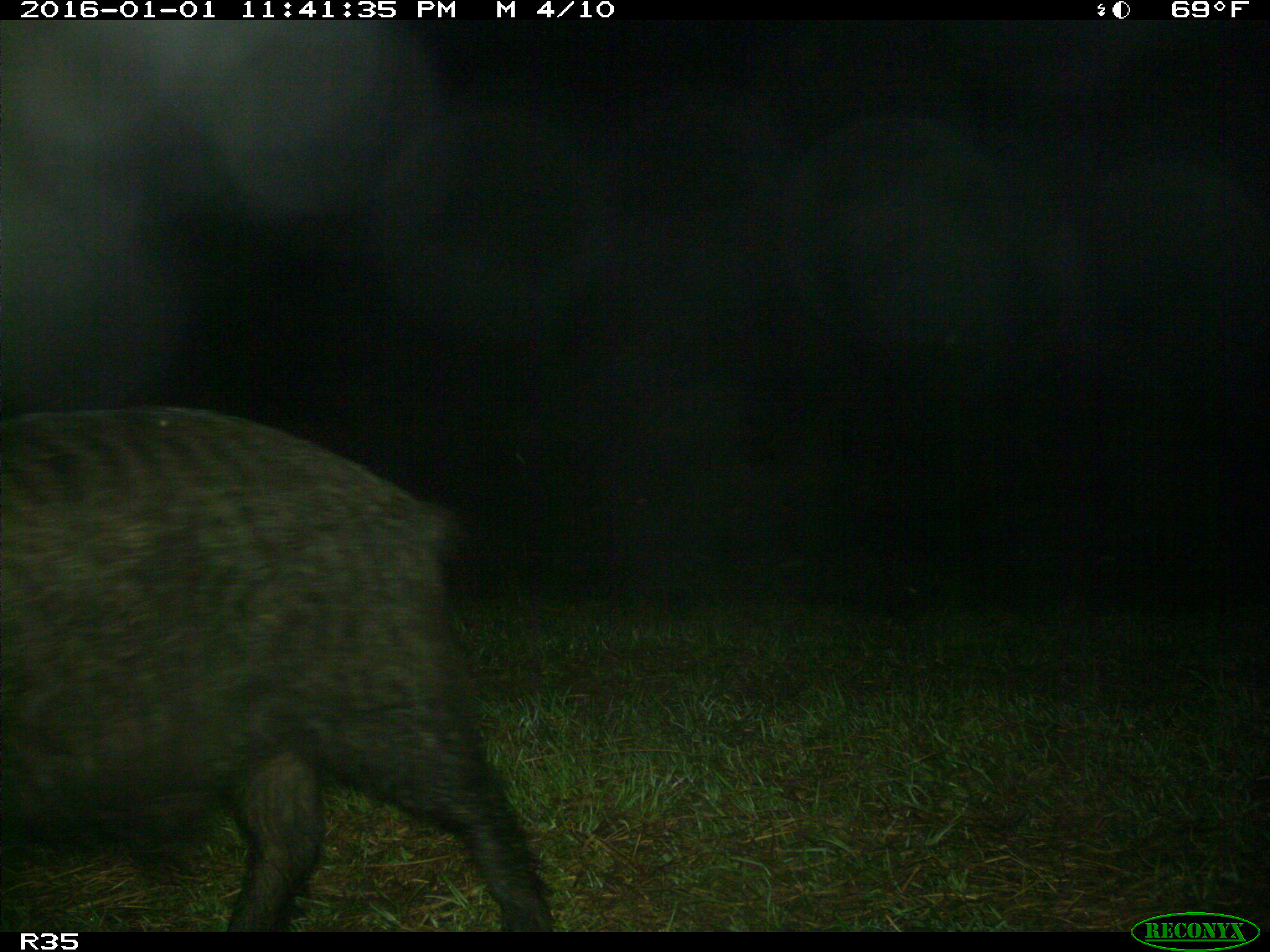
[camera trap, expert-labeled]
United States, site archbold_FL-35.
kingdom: Animalia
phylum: Chordata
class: Mammalia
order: Artiodactyla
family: Suidae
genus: Sus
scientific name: Sus scrofa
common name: wild boar